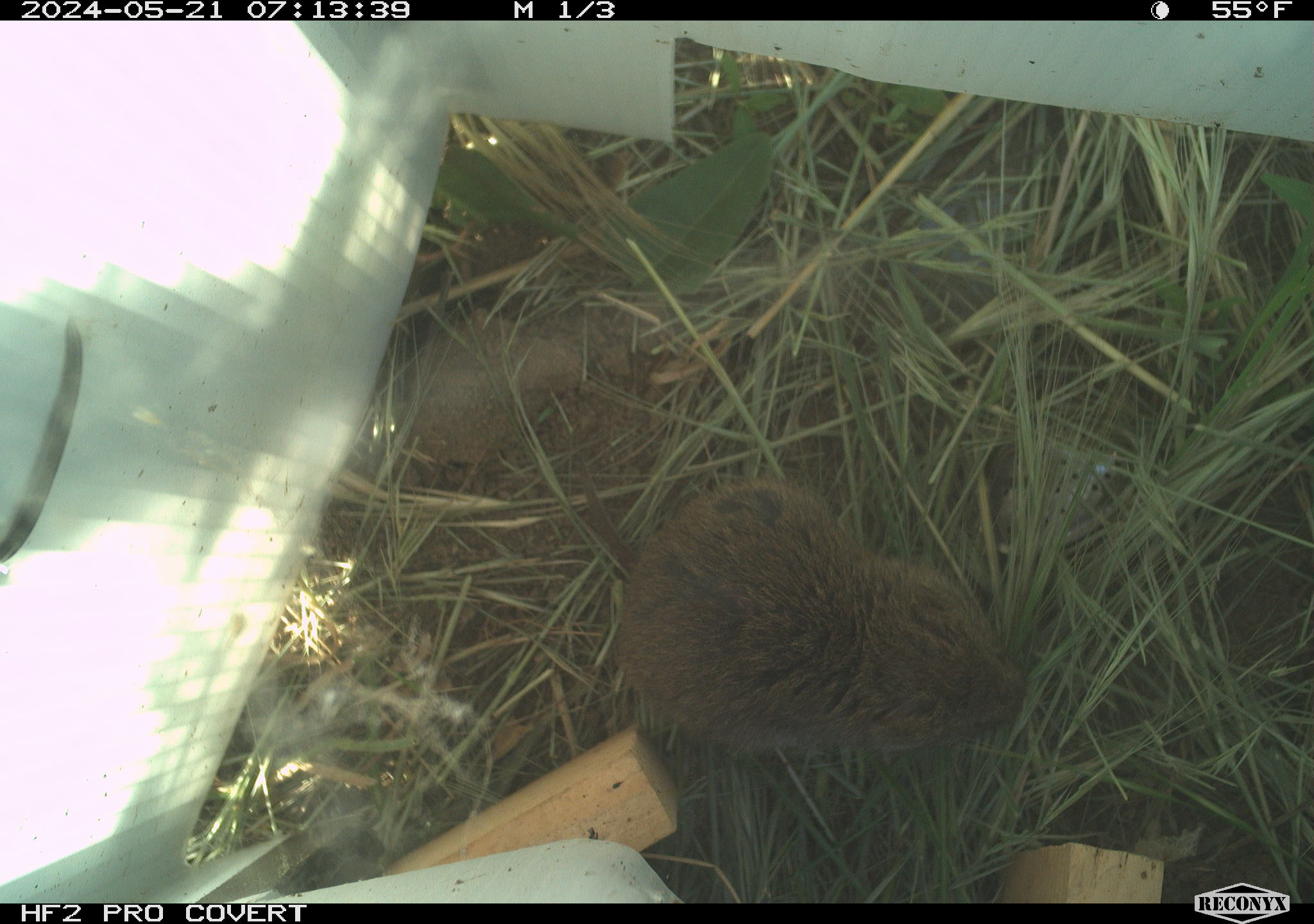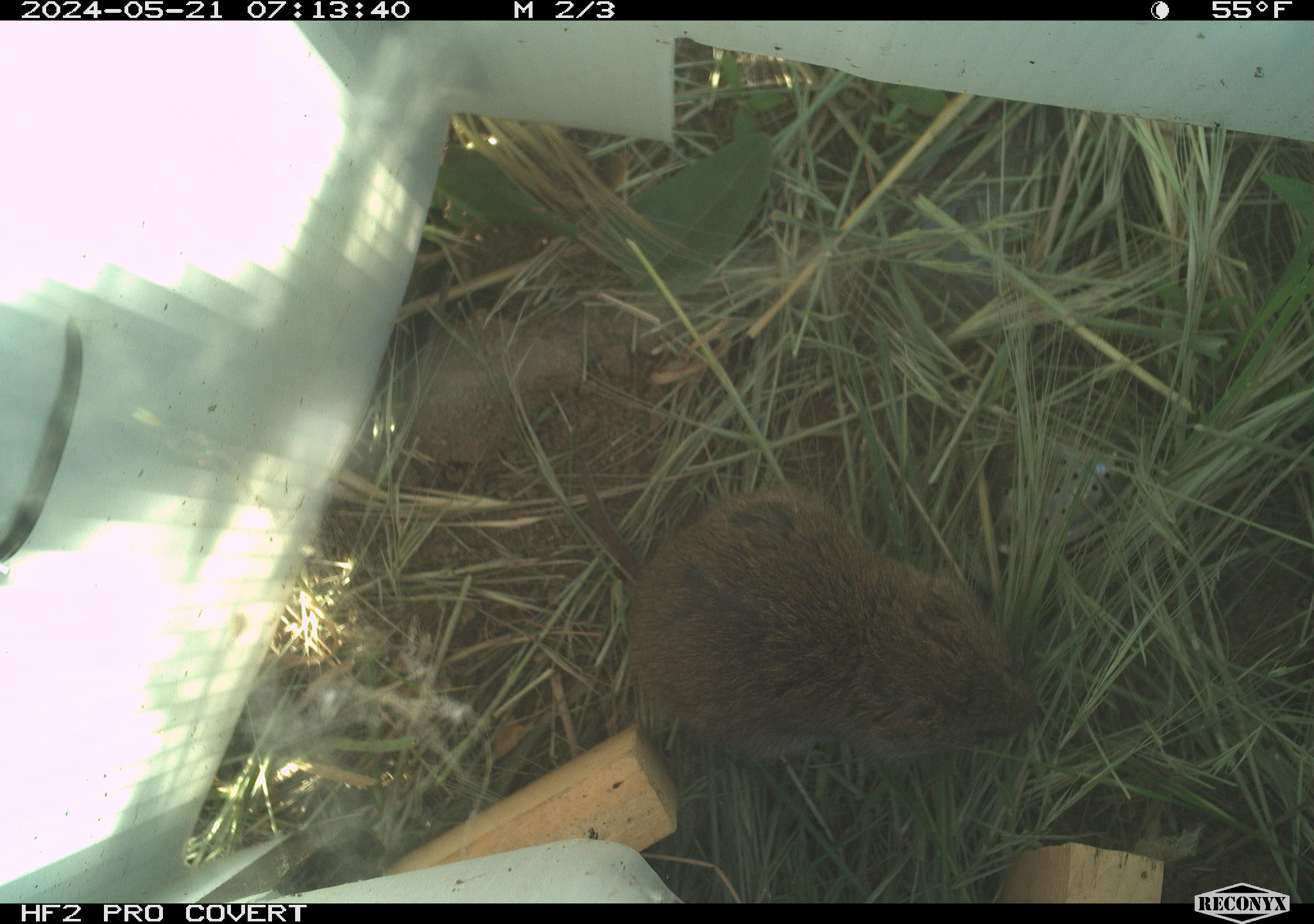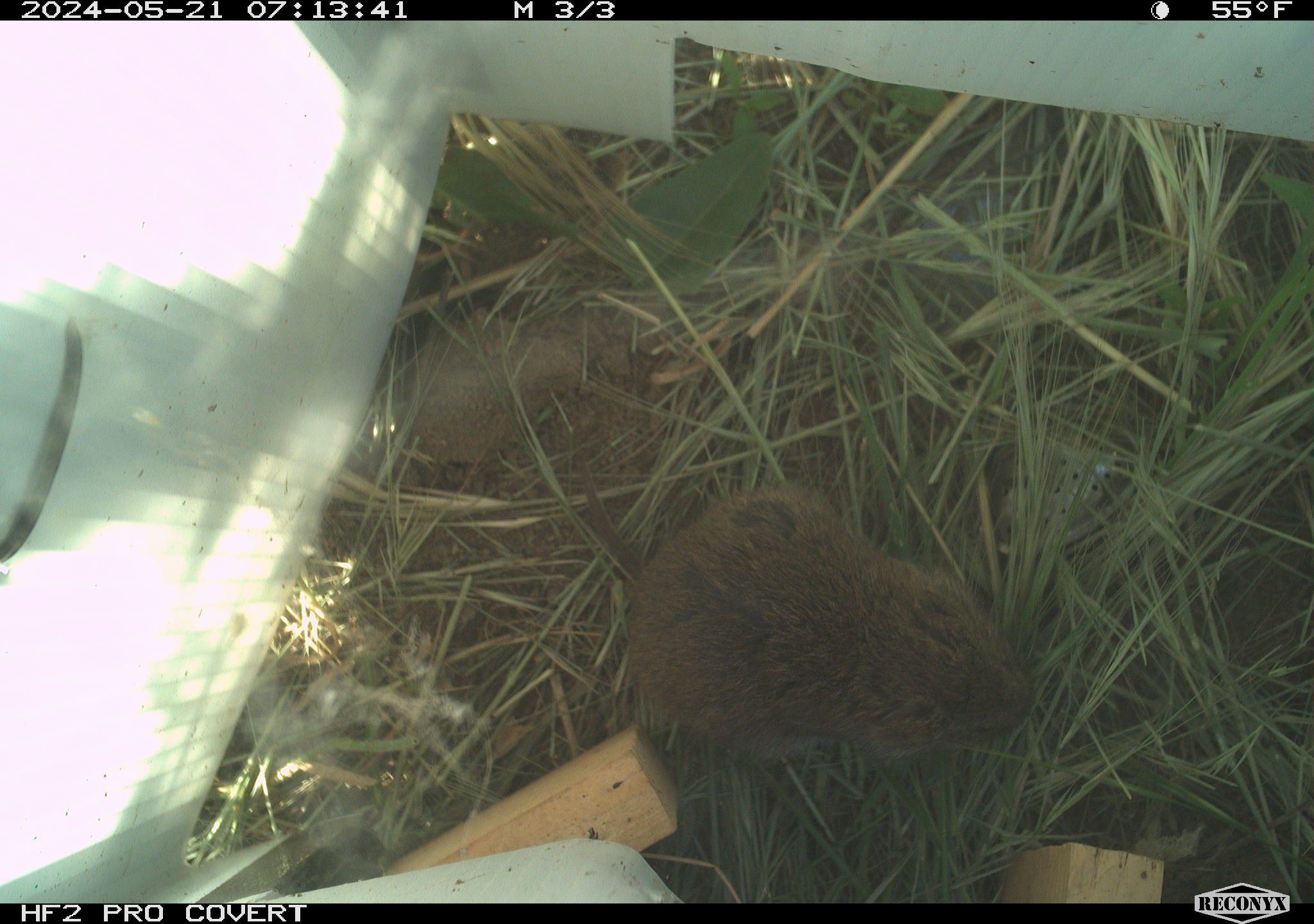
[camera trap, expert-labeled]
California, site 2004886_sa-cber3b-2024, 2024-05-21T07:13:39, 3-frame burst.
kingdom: Animalia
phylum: Chordata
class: Mammalia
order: Rodentia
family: Cricetidae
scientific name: Arvicolinae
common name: voles, lemmings, and muskrats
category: arvicolinae subfamily